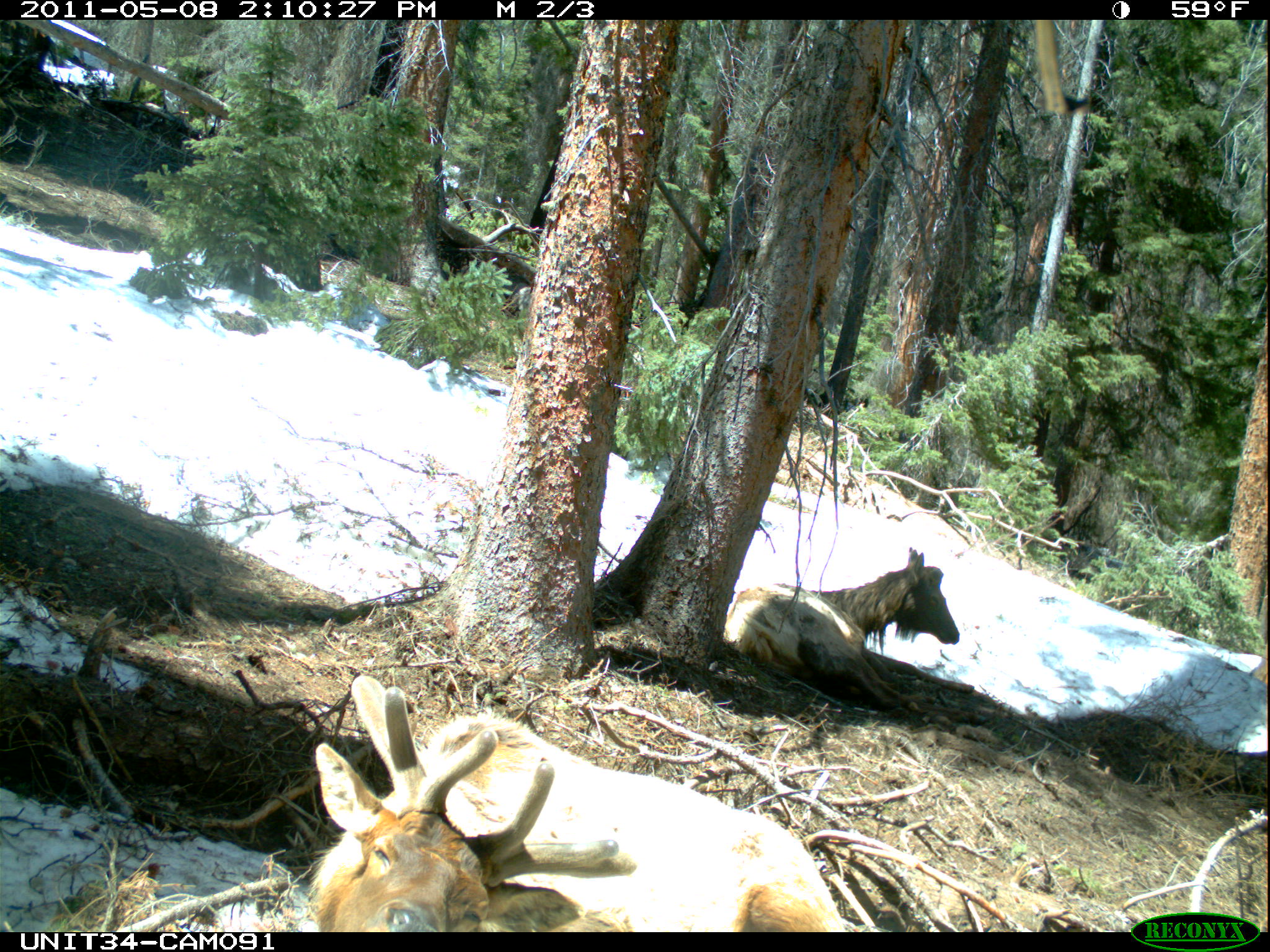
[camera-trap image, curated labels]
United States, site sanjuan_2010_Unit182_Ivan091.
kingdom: Animalia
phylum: Chordata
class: Mammalia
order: Artiodactyla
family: Cervidae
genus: Cervus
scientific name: Cervus elaphus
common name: red deer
Cervus elaphus (red deer).